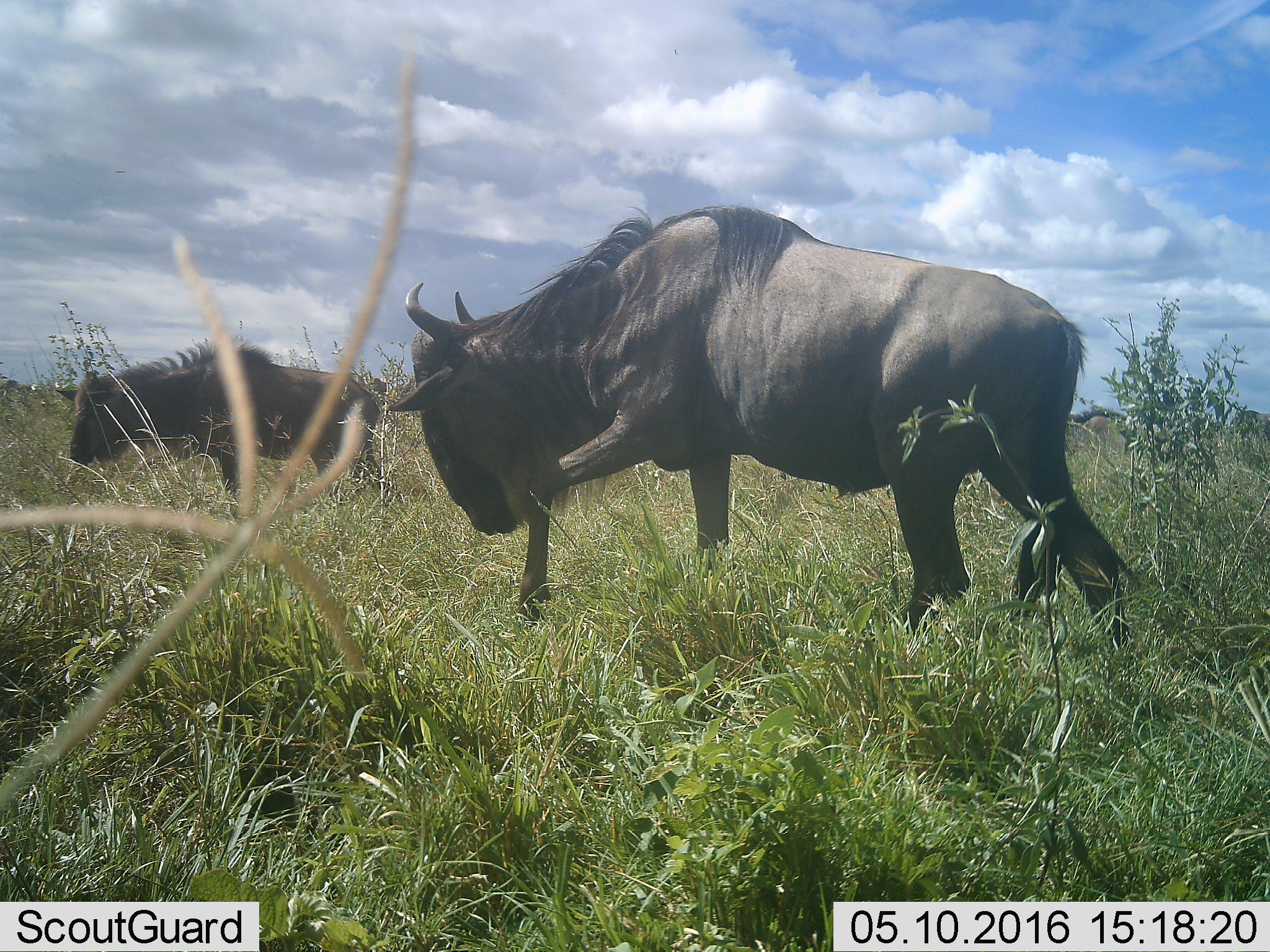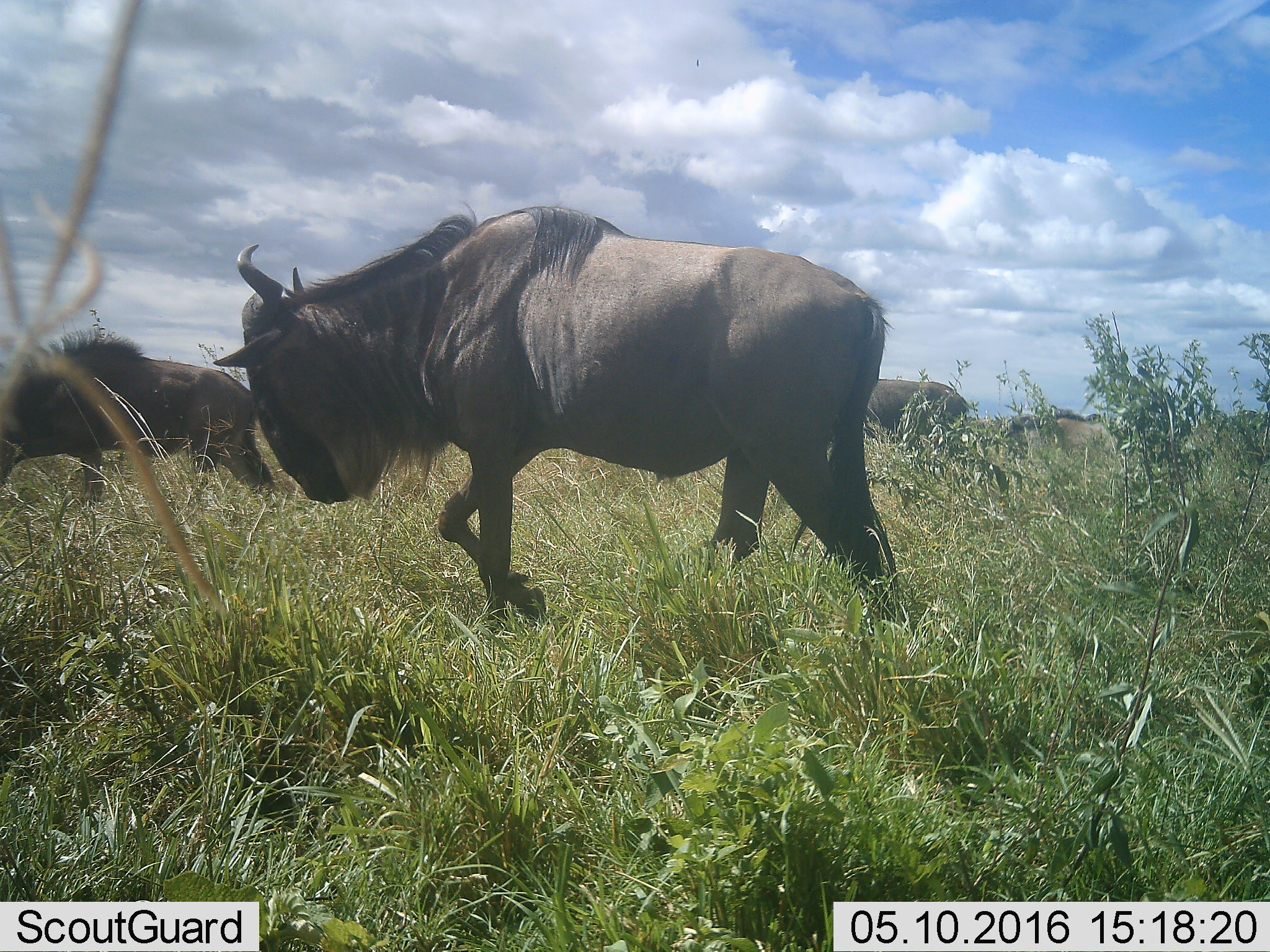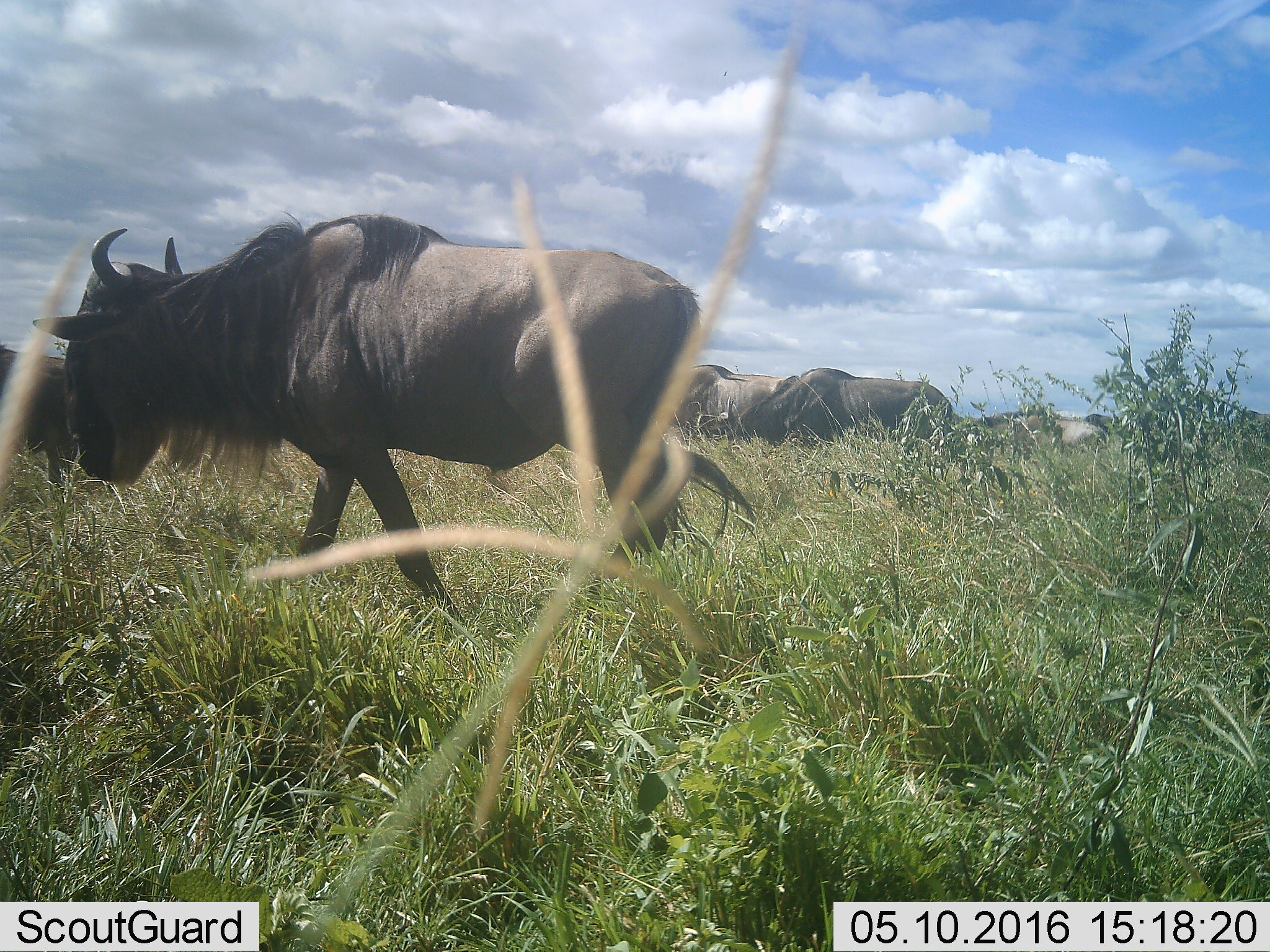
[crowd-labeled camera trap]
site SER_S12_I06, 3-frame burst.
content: unidentified animal